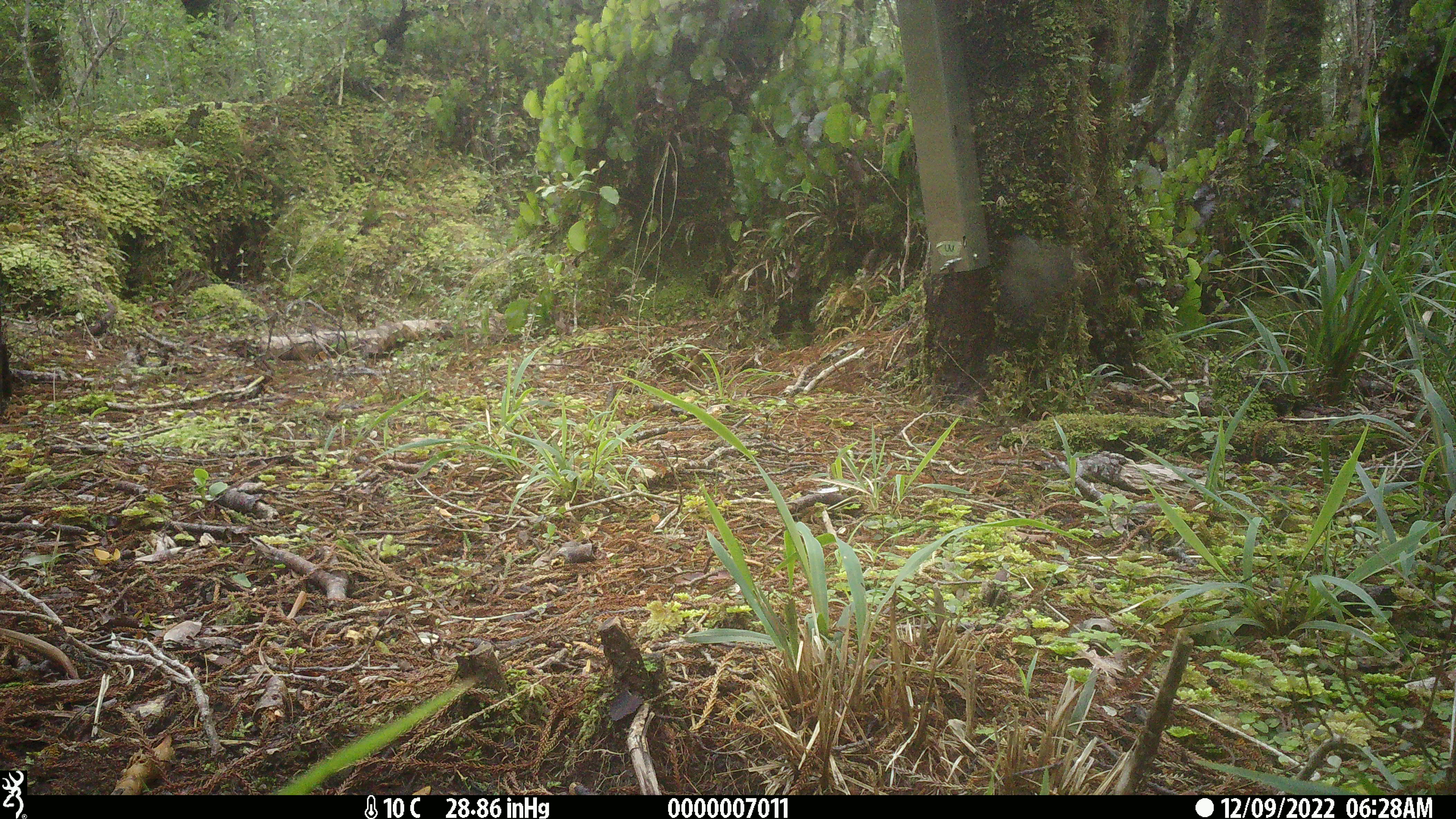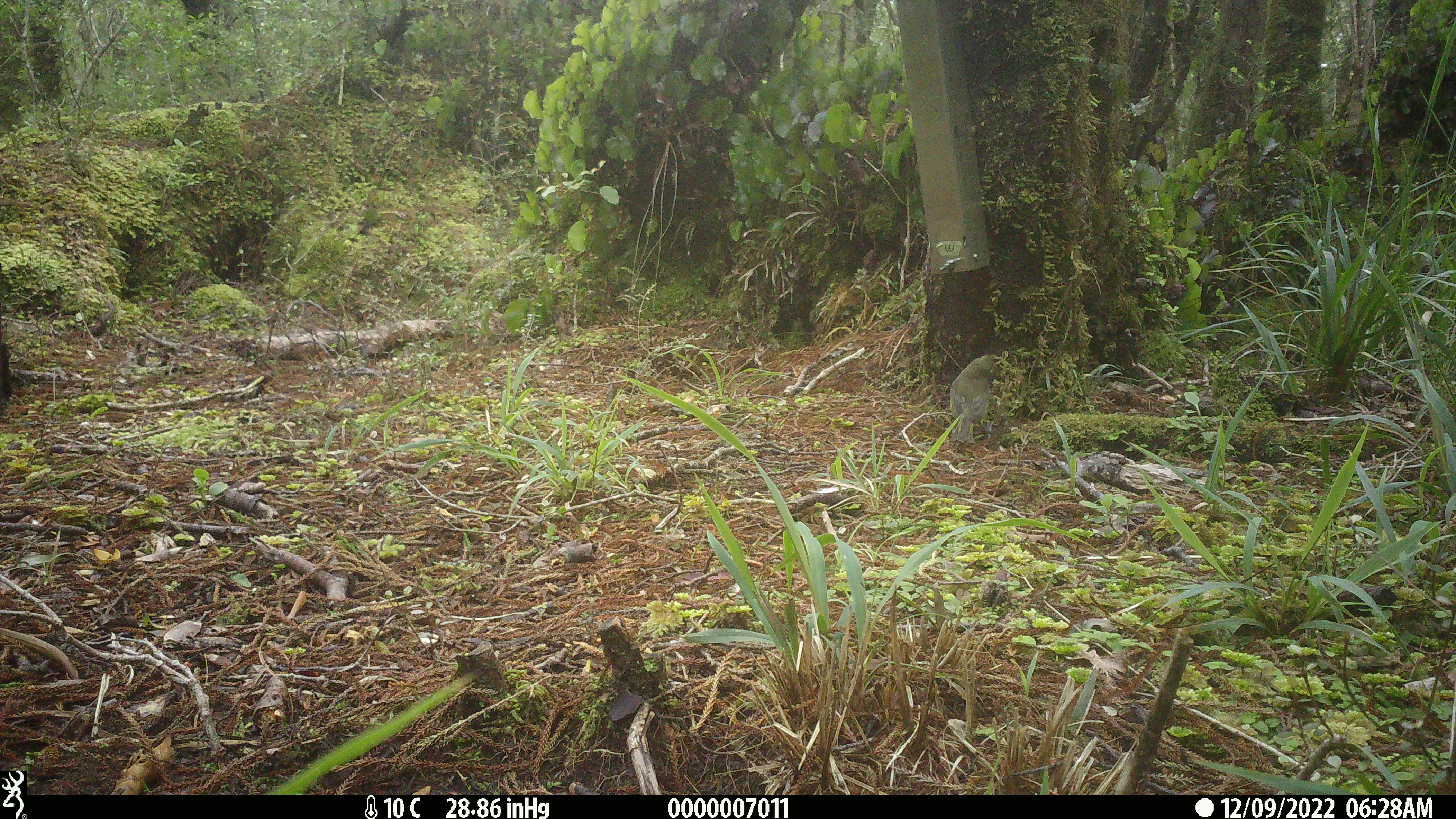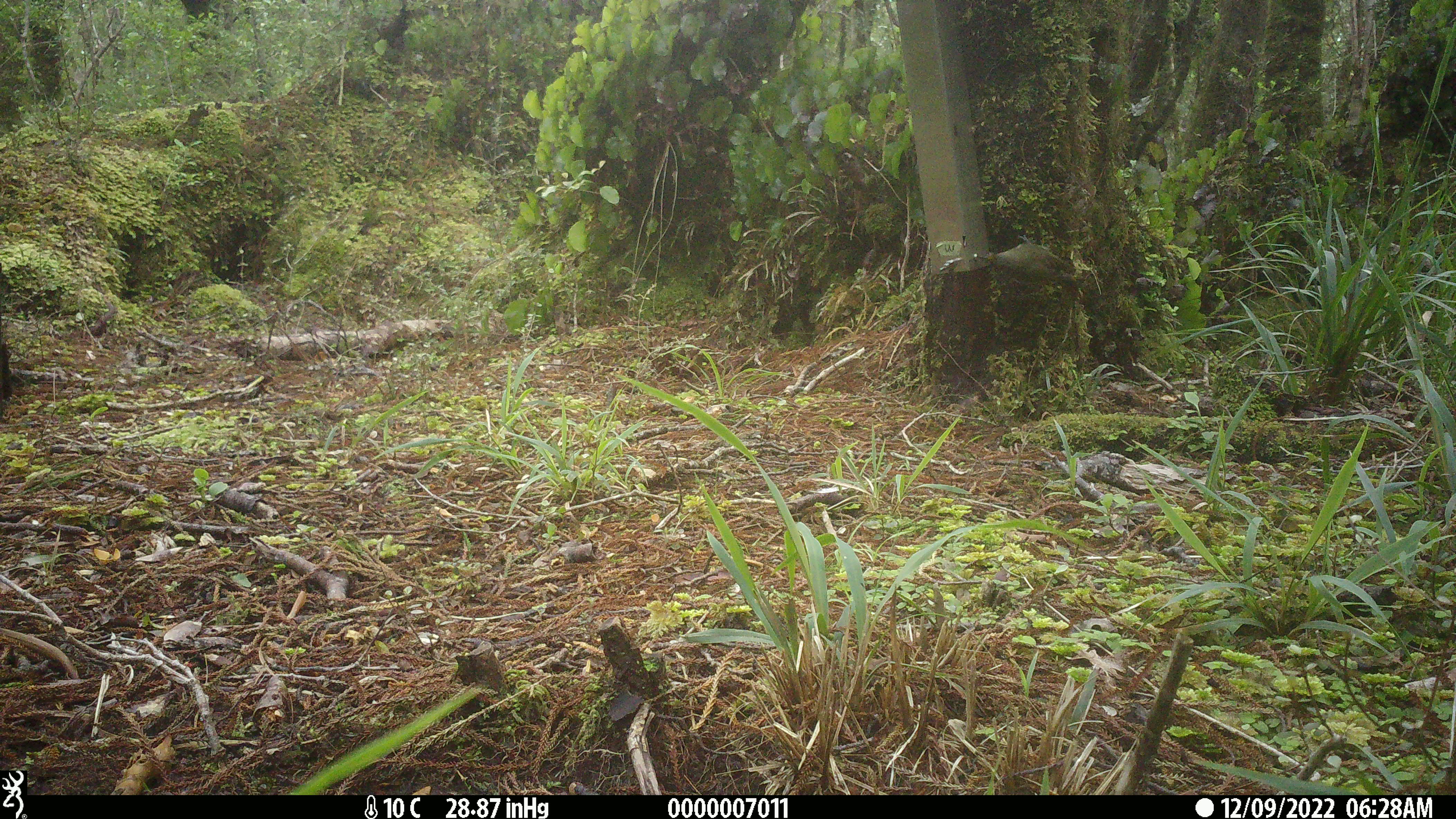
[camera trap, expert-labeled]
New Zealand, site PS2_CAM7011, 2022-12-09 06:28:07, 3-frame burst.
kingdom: Animalia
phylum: Chordata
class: Aves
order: Passeriformes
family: Meliphagidae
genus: Anthornis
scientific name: Anthornis melanura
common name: new zealand bellbird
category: bellbird